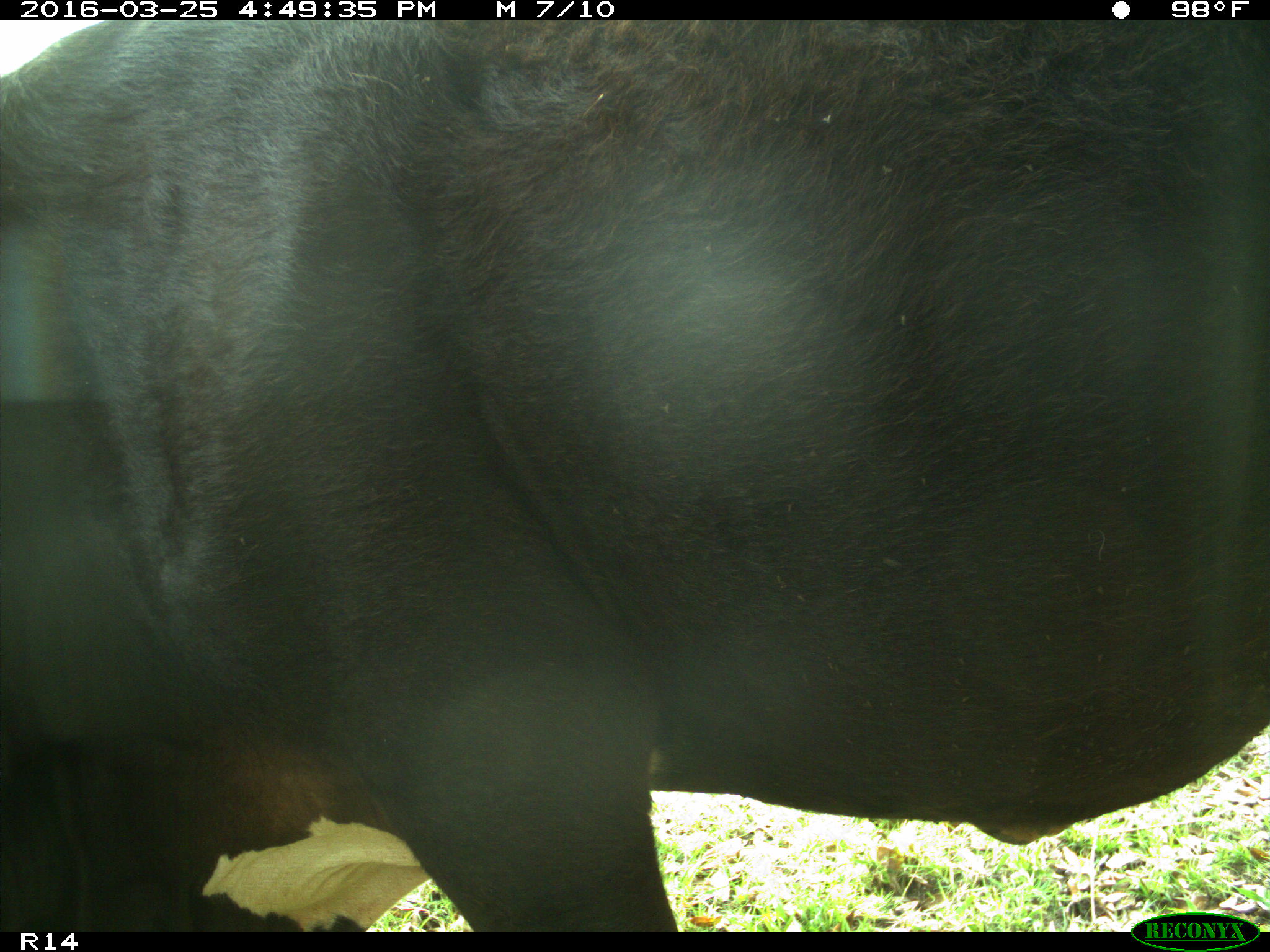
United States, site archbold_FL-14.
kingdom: Animalia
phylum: Chordata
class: Mammalia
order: Artiodactyla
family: Bovidae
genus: Bos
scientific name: Bos taurus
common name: domestic cow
Bos taurus (domestic cow).